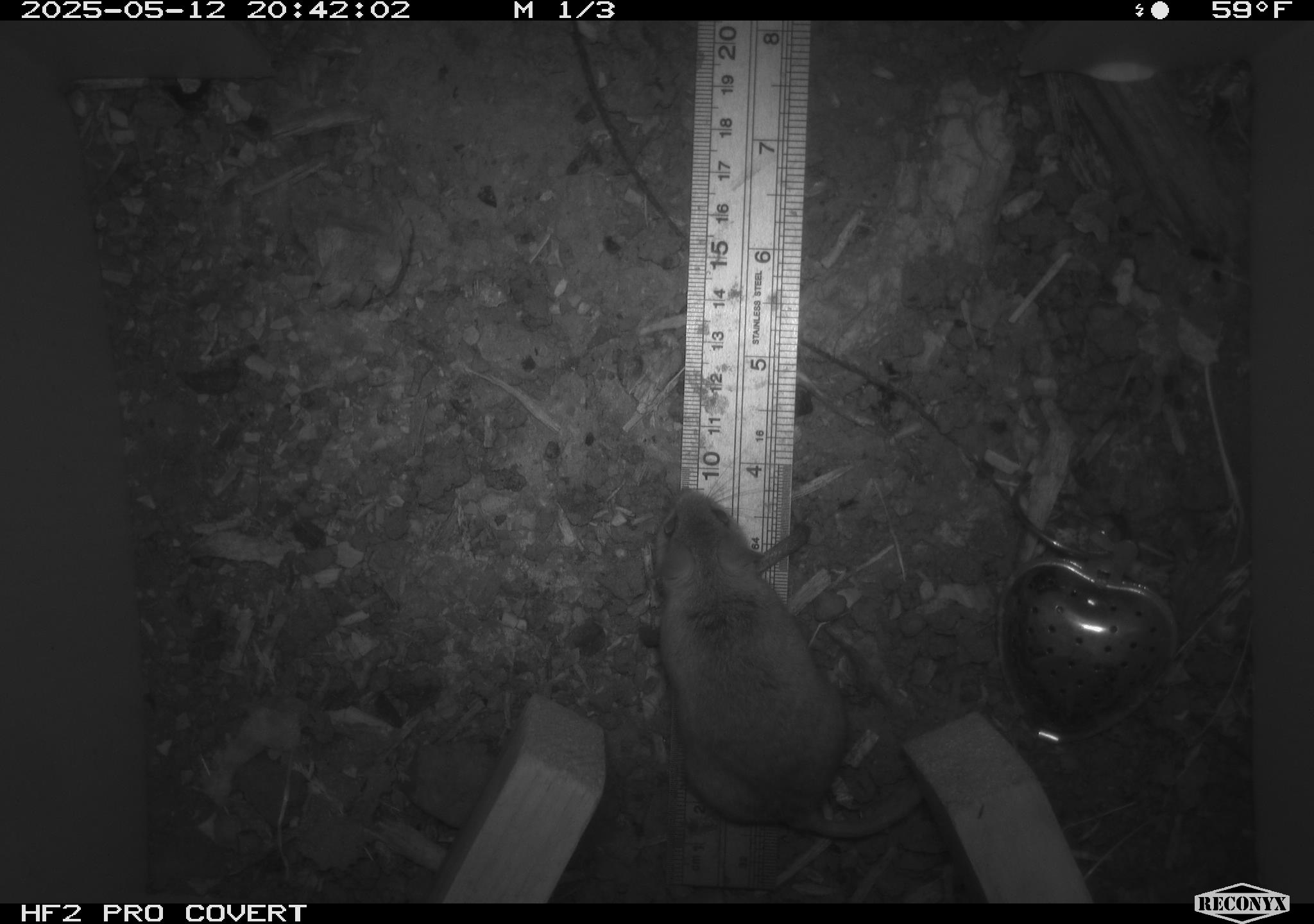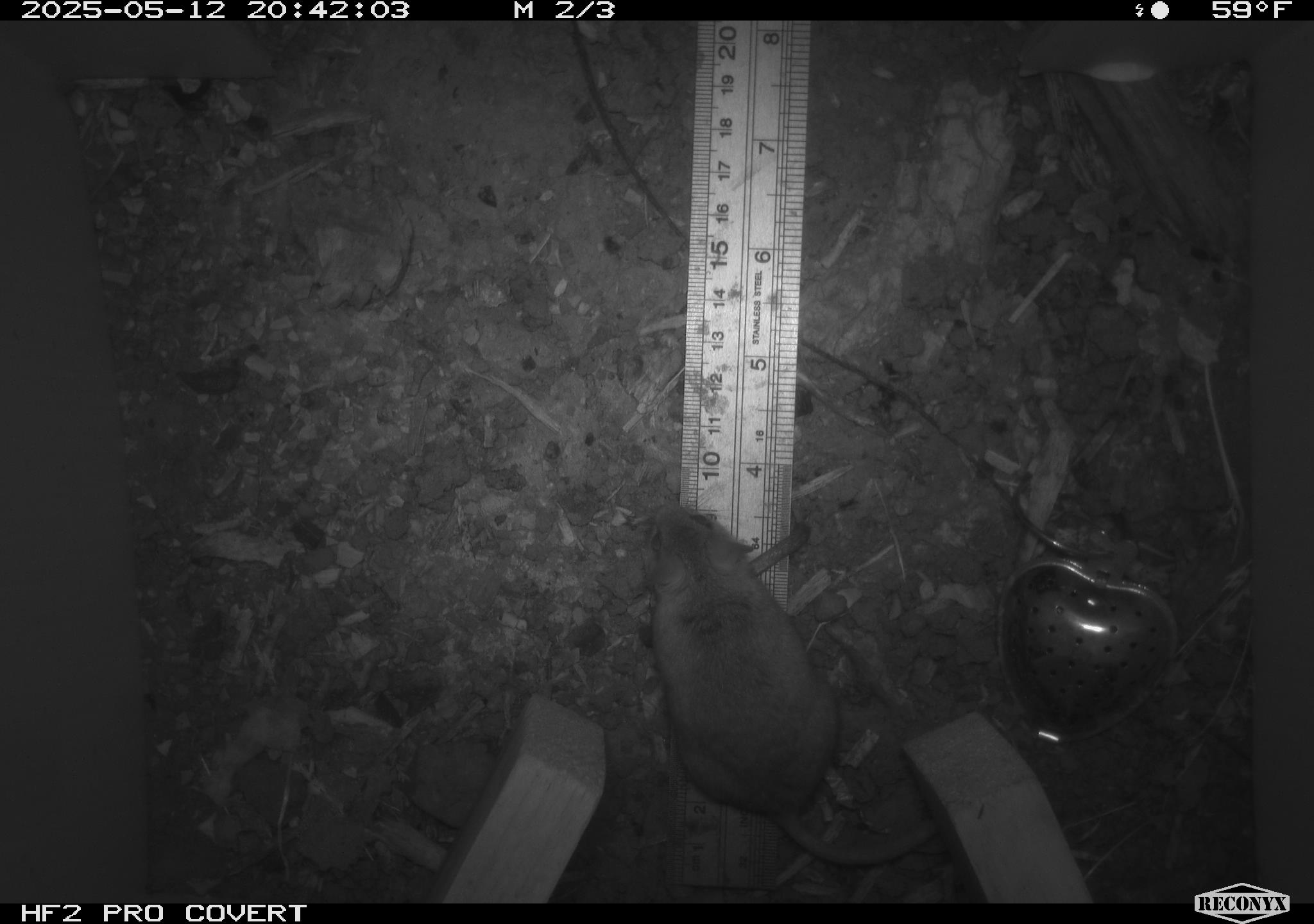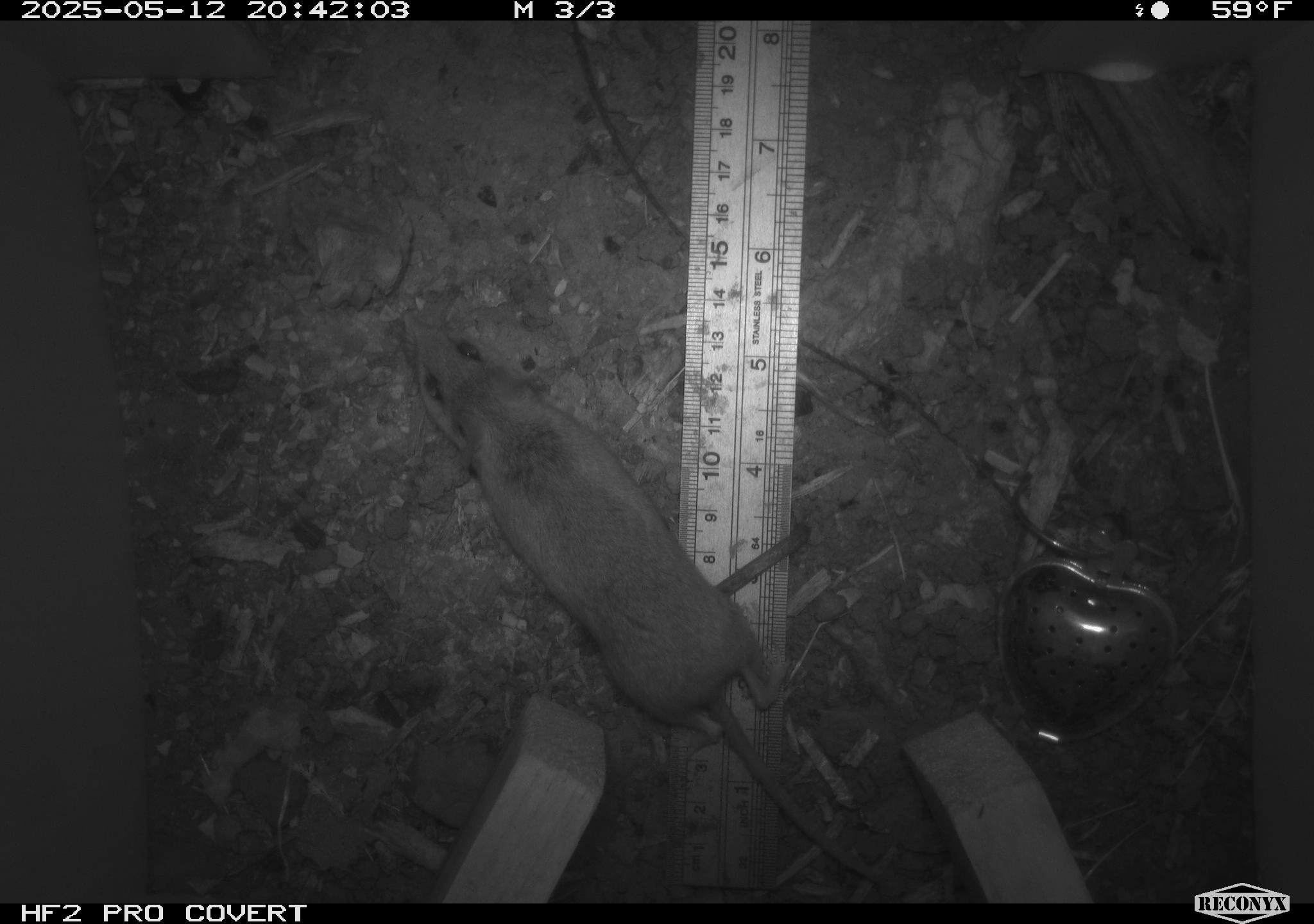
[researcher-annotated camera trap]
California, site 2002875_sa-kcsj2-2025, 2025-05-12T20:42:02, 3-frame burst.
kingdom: Animalia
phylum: Chordata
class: Mammalia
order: Rodentia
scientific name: Rodentia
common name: rodent